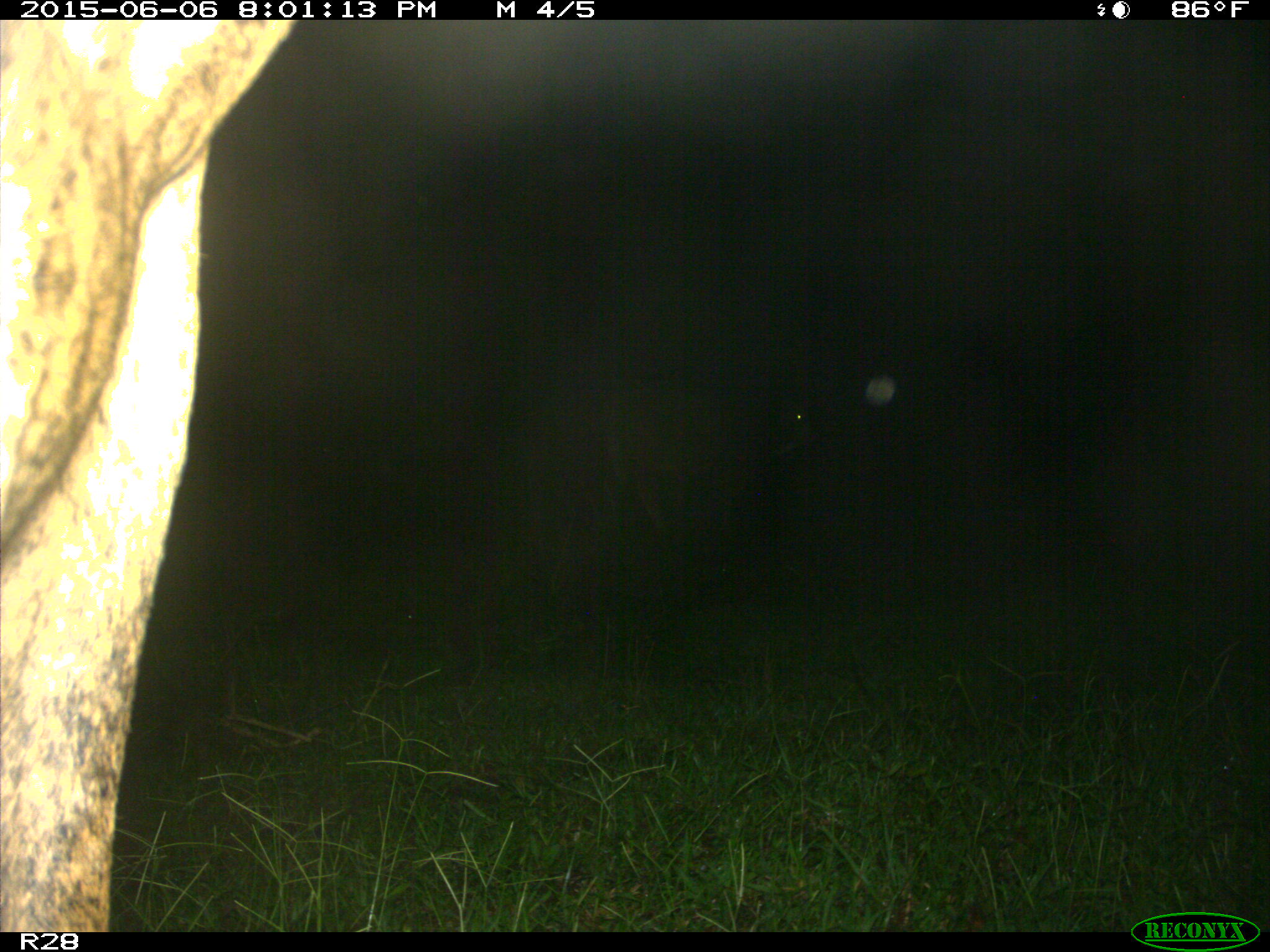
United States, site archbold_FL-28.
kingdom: Animalia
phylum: Chordata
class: Mammalia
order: Artiodactyla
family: Bovidae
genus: Bos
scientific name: Bos taurus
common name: domestic cow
Bos taurus (domestic cow).